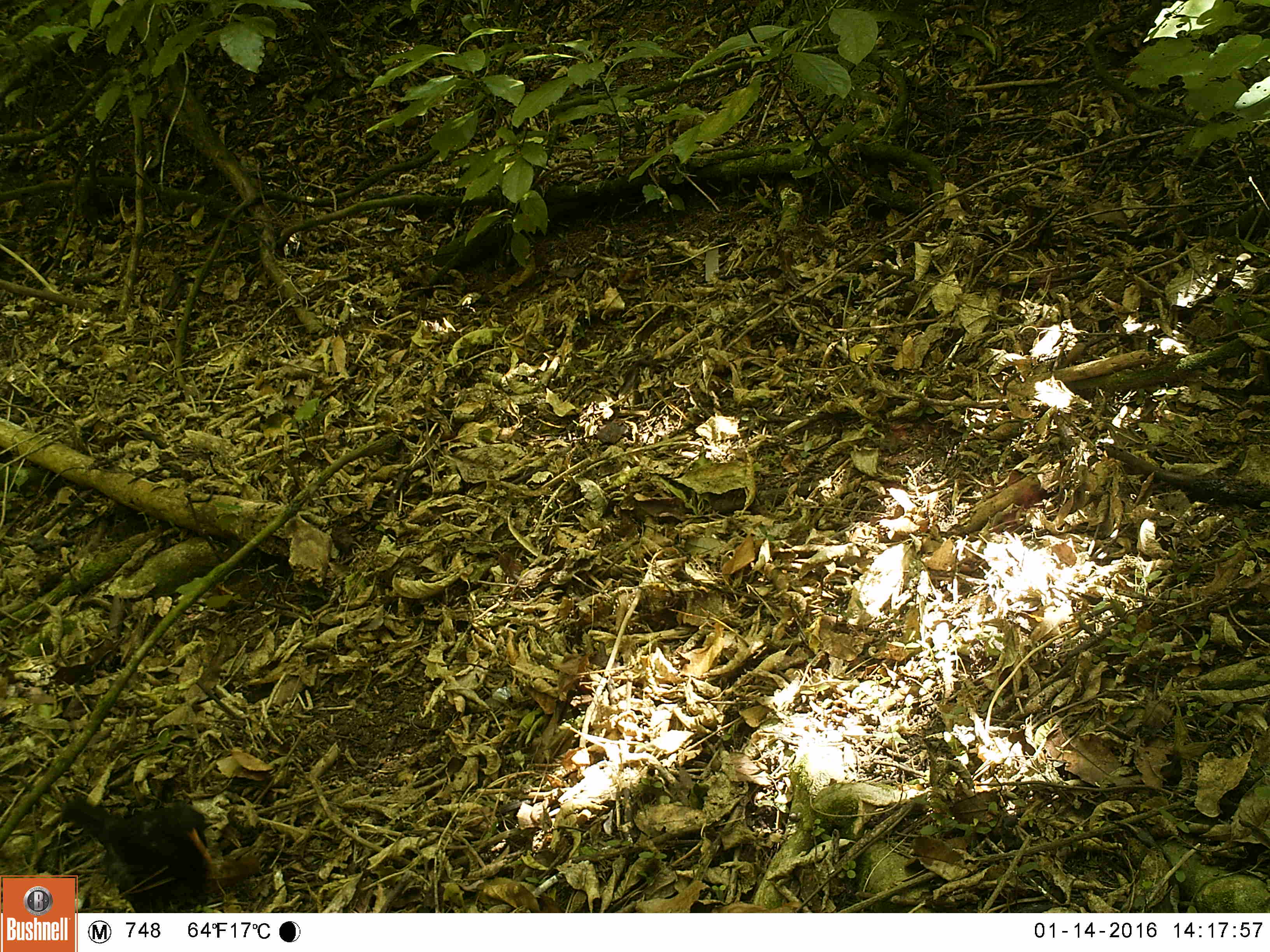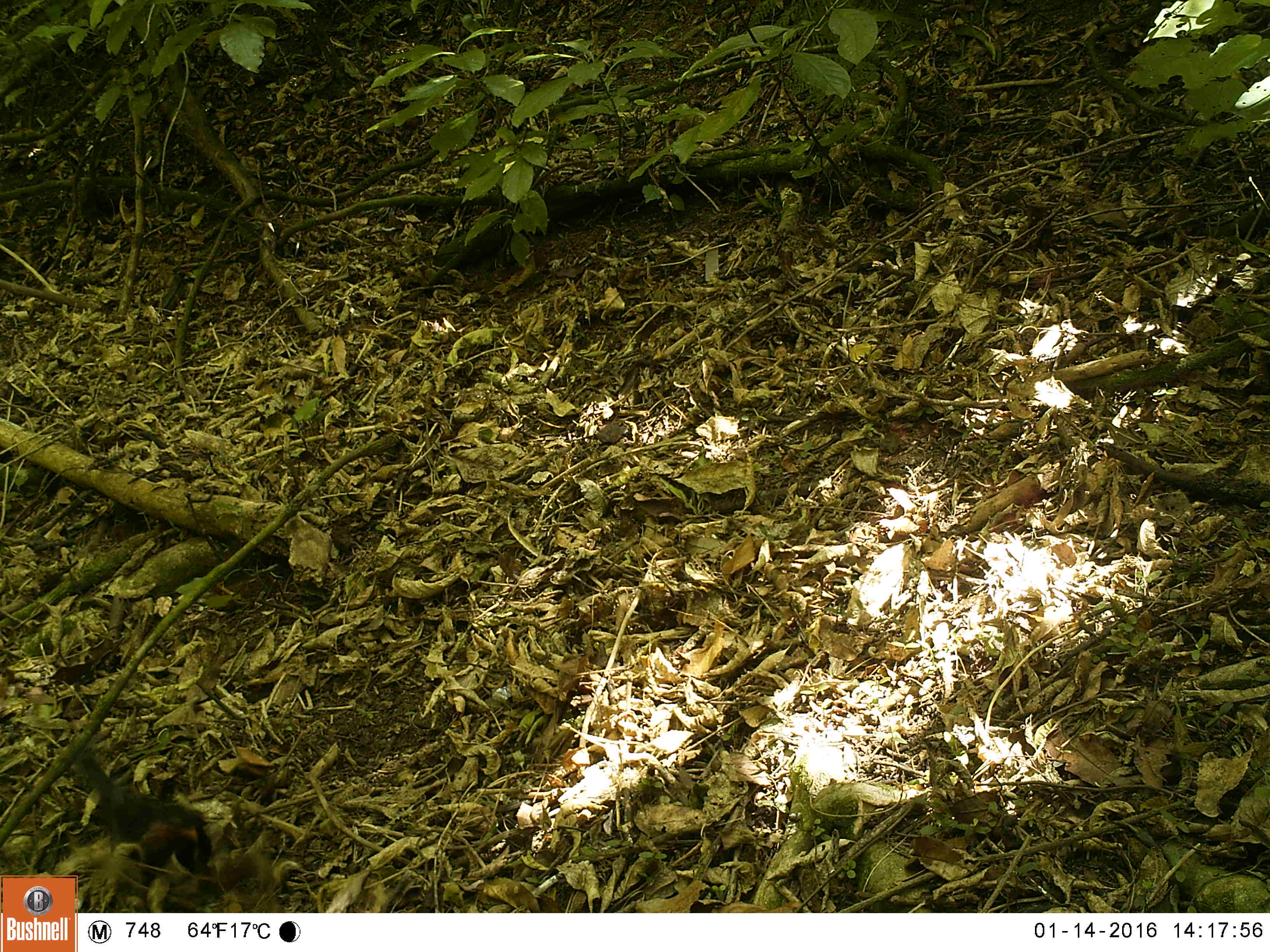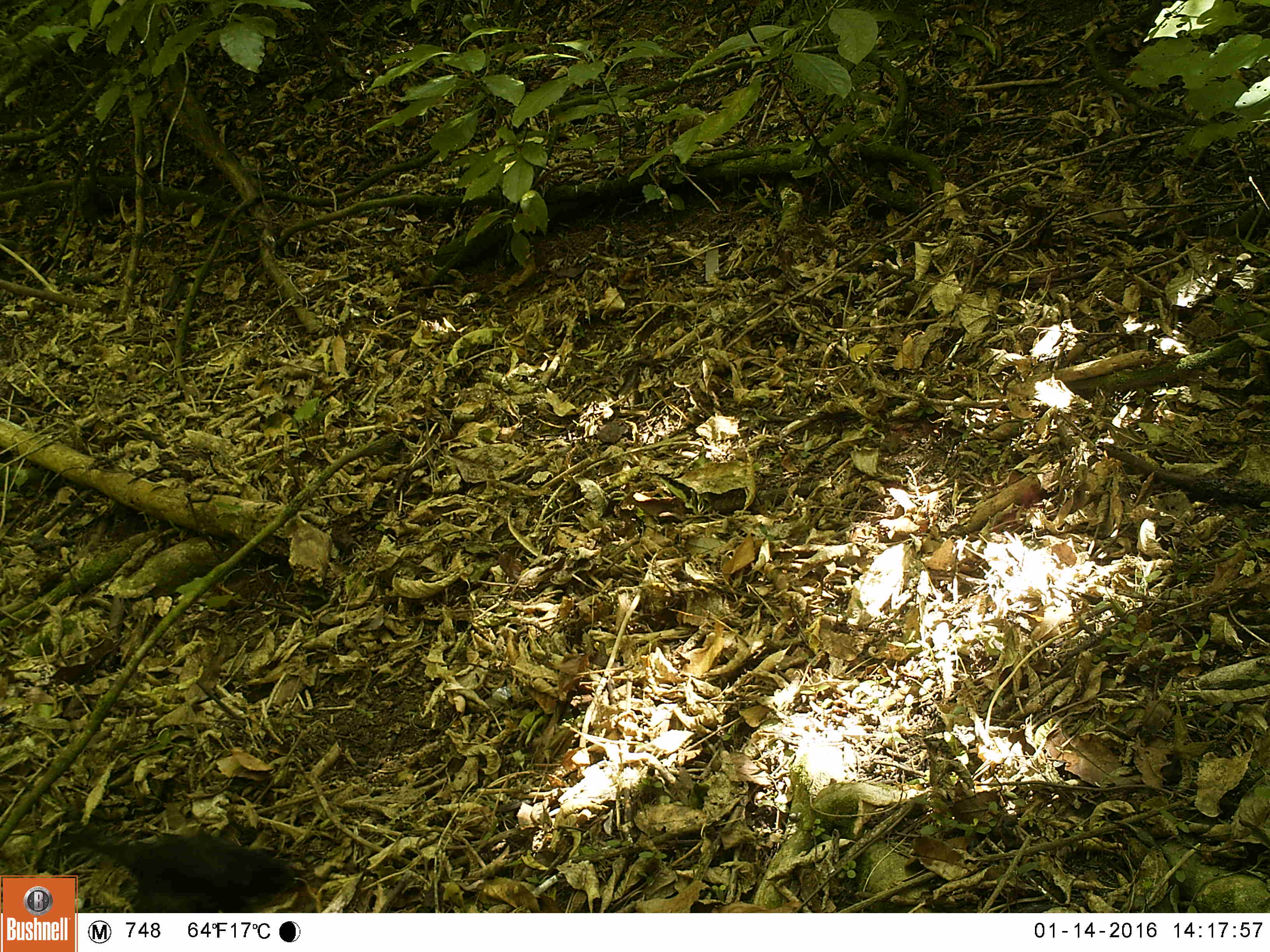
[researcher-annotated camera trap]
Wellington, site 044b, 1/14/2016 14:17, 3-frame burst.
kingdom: Animalia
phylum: Chordata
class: Aves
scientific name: Aves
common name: bird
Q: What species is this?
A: Bird (Aves).